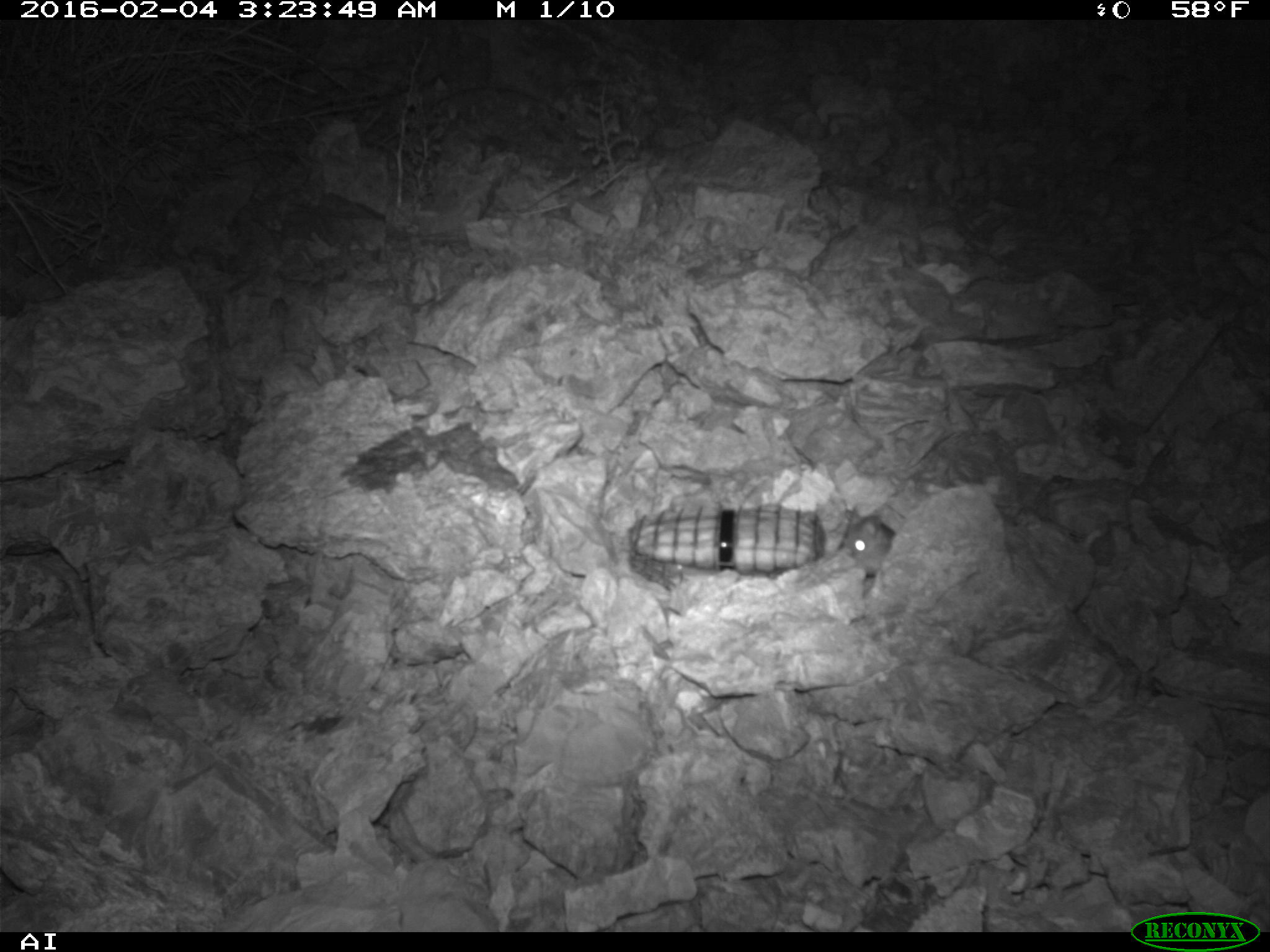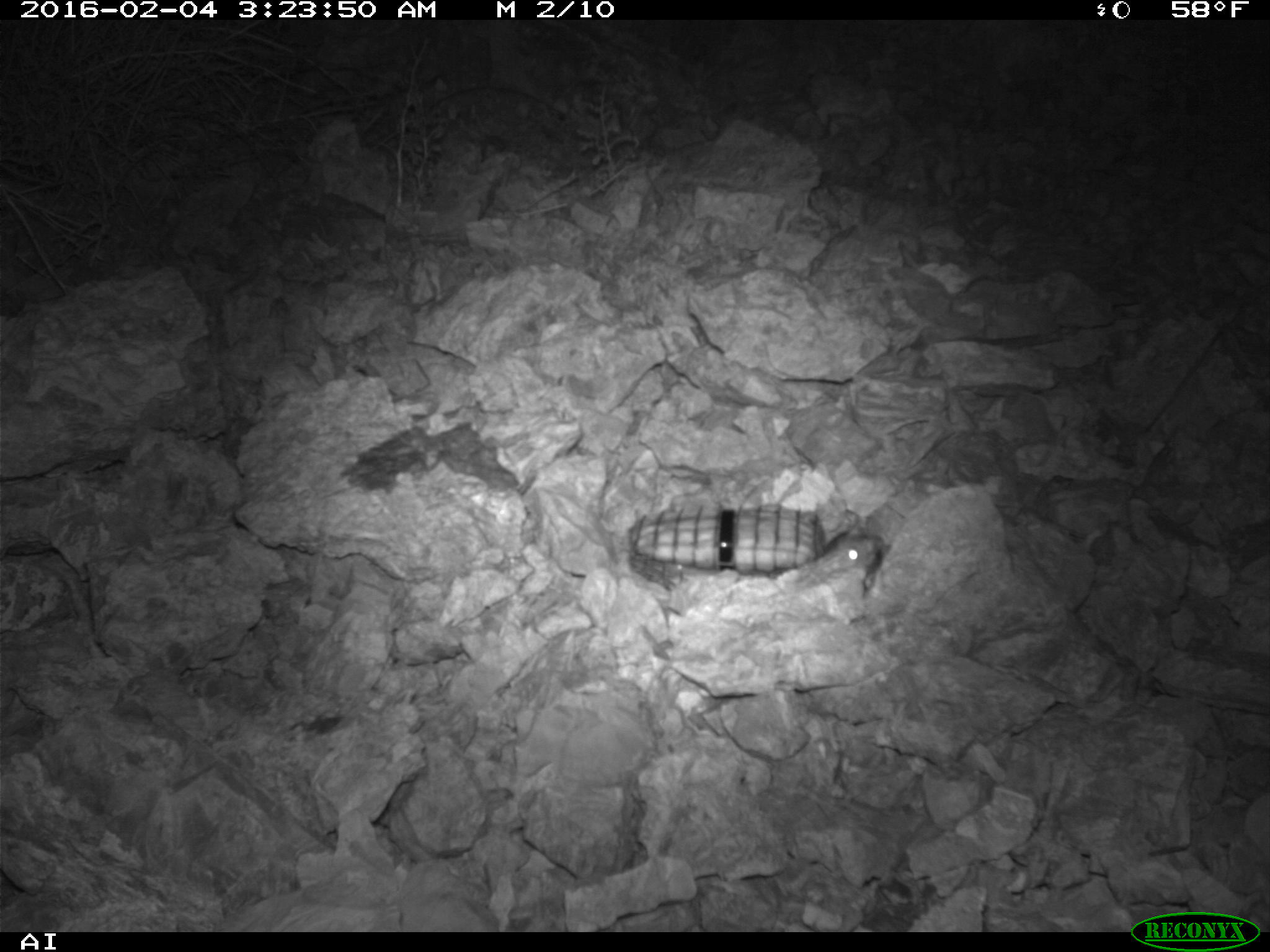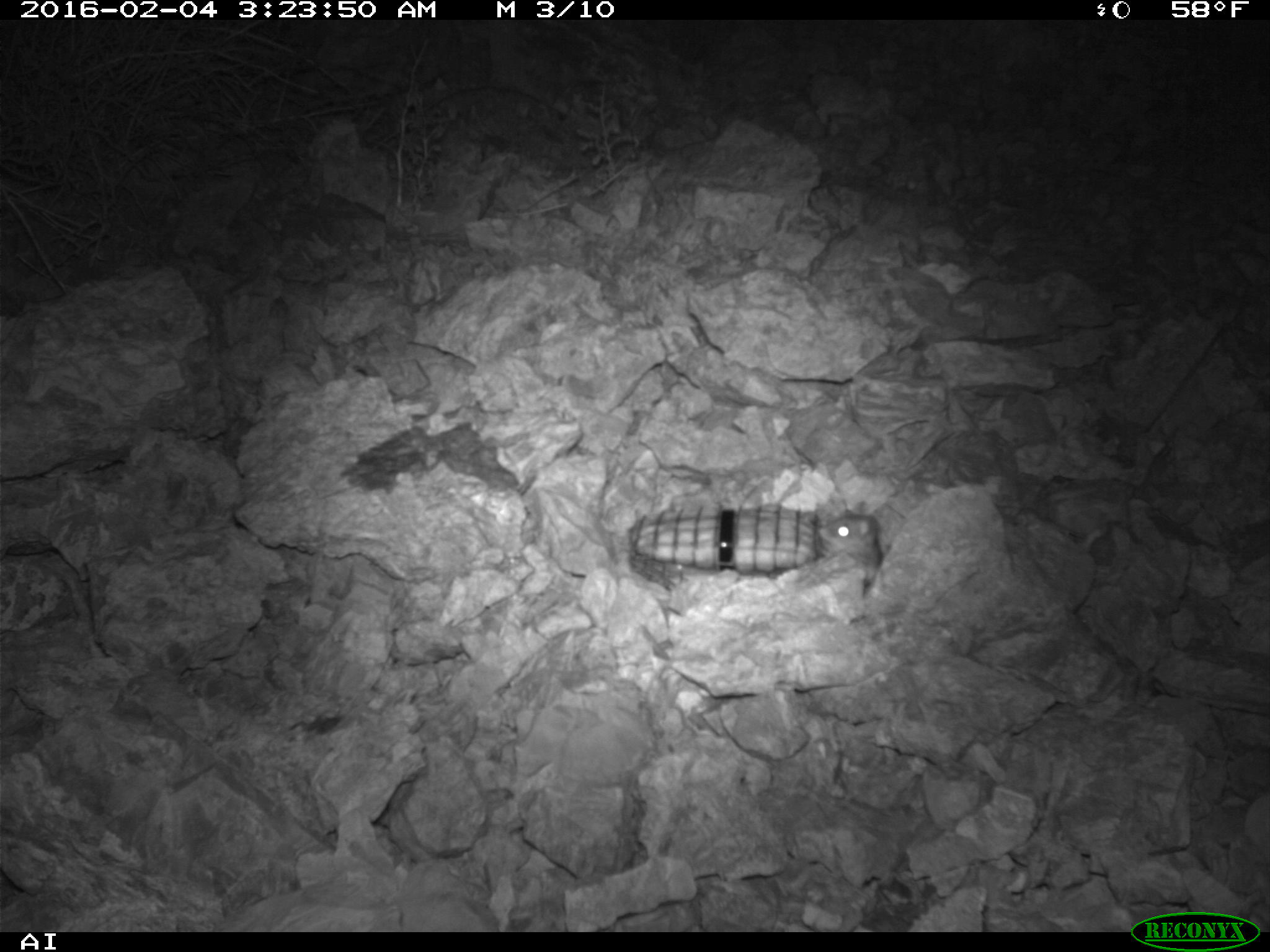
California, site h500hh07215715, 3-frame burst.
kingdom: Animalia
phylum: Chordata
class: Mammalia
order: Rodentia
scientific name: Rodentia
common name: rodent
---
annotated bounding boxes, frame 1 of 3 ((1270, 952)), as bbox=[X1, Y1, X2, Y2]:
rodent: bbox=[844, 506, 895, 578]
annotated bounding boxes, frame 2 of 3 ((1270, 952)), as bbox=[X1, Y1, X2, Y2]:
rodent: bbox=[822, 533, 882, 576]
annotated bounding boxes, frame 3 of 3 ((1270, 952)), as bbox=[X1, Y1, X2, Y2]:
rodent: bbox=[812, 500, 883, 583]